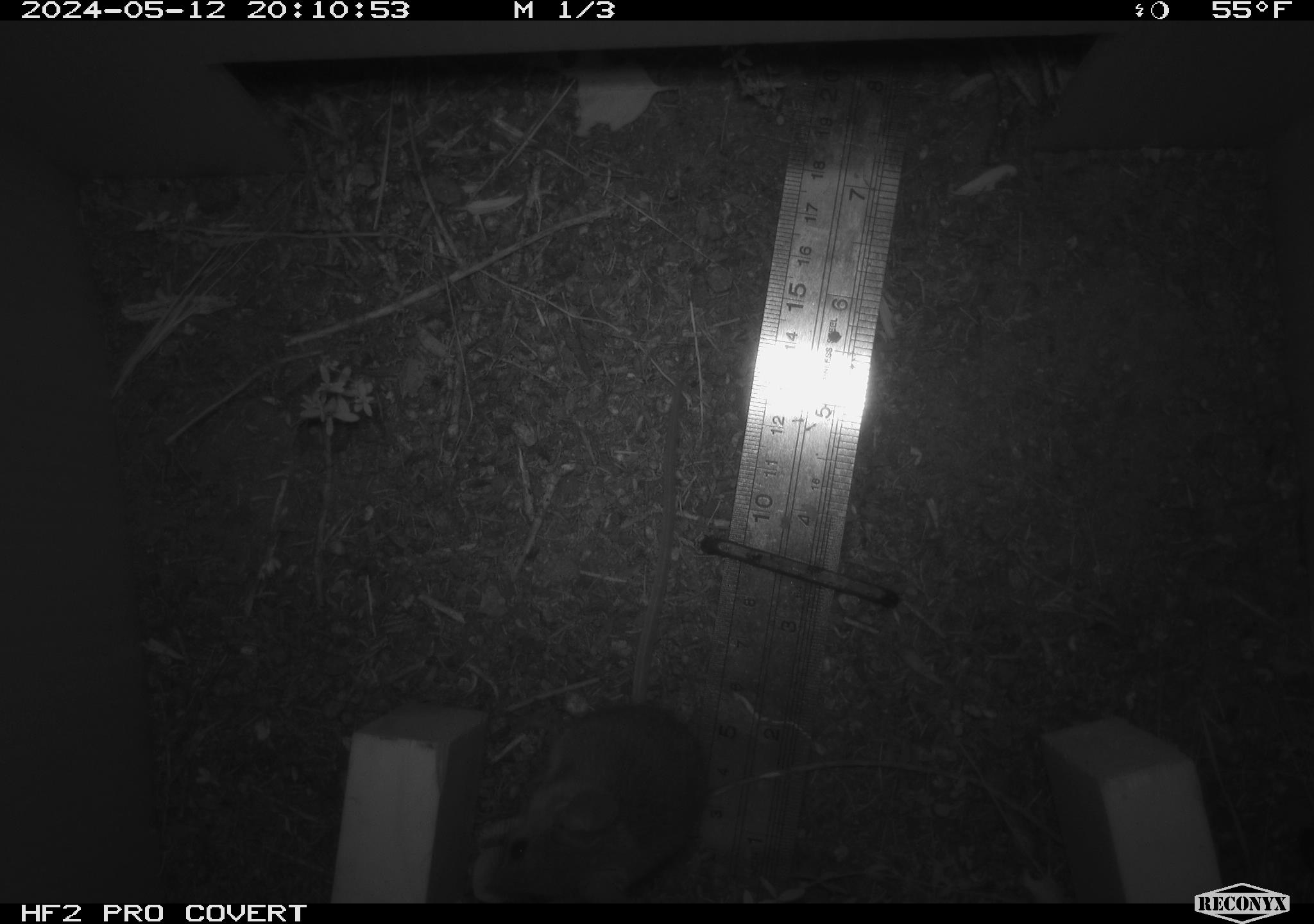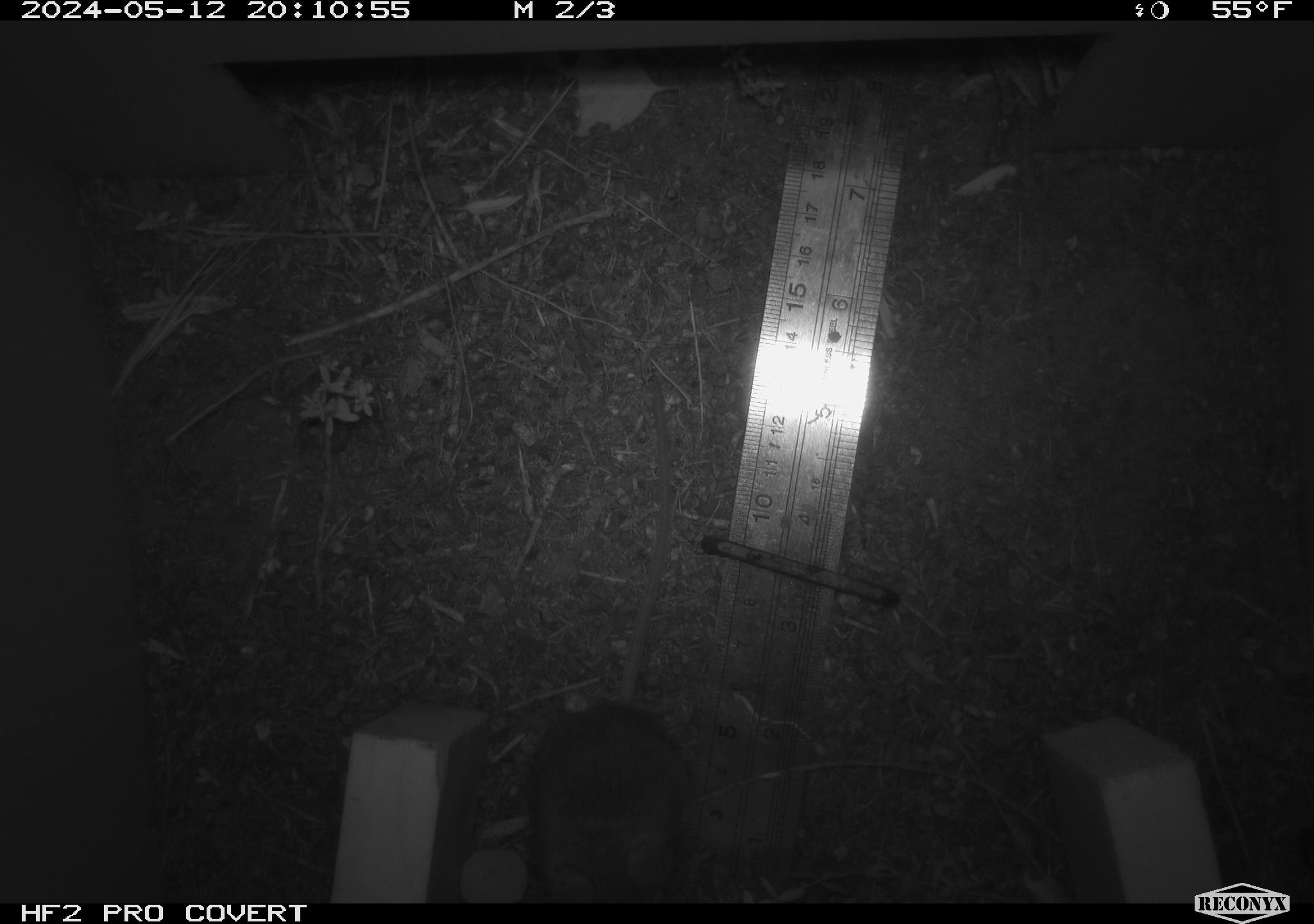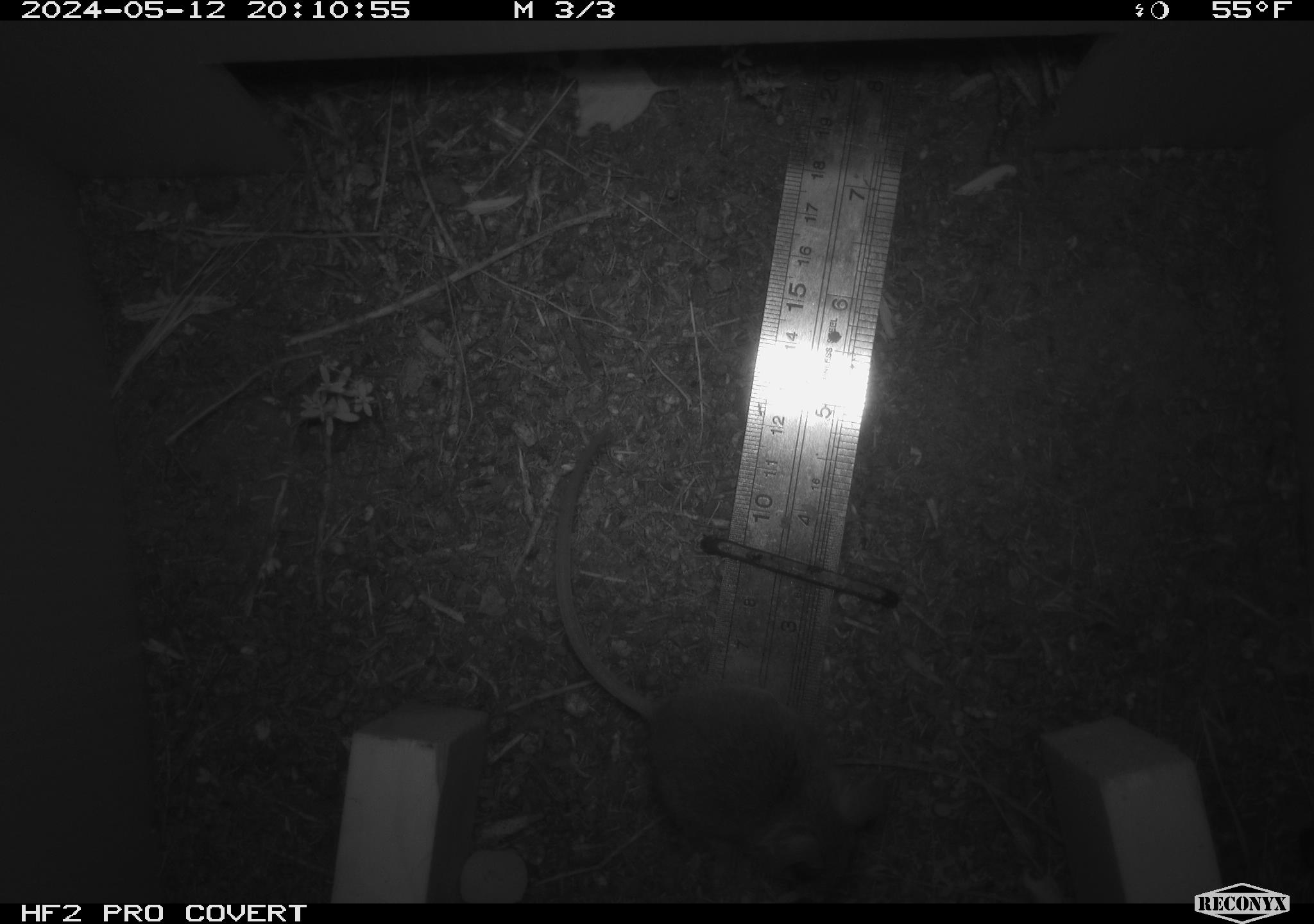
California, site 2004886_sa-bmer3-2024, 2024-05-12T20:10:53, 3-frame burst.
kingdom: Animalia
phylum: Chordata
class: Mammalia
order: Rodentia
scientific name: Rodentia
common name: mouse species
Mouse species (Rodentia).